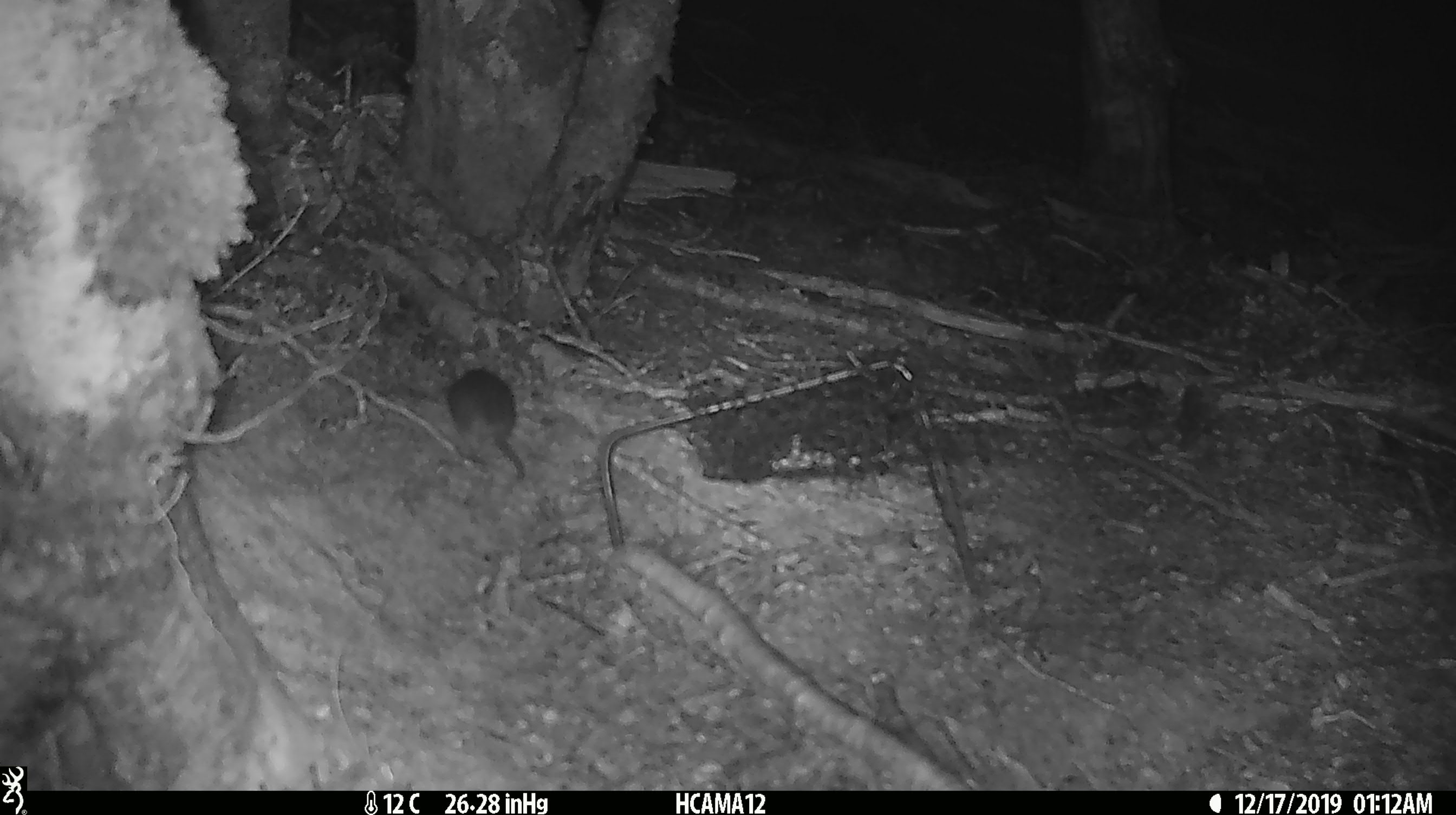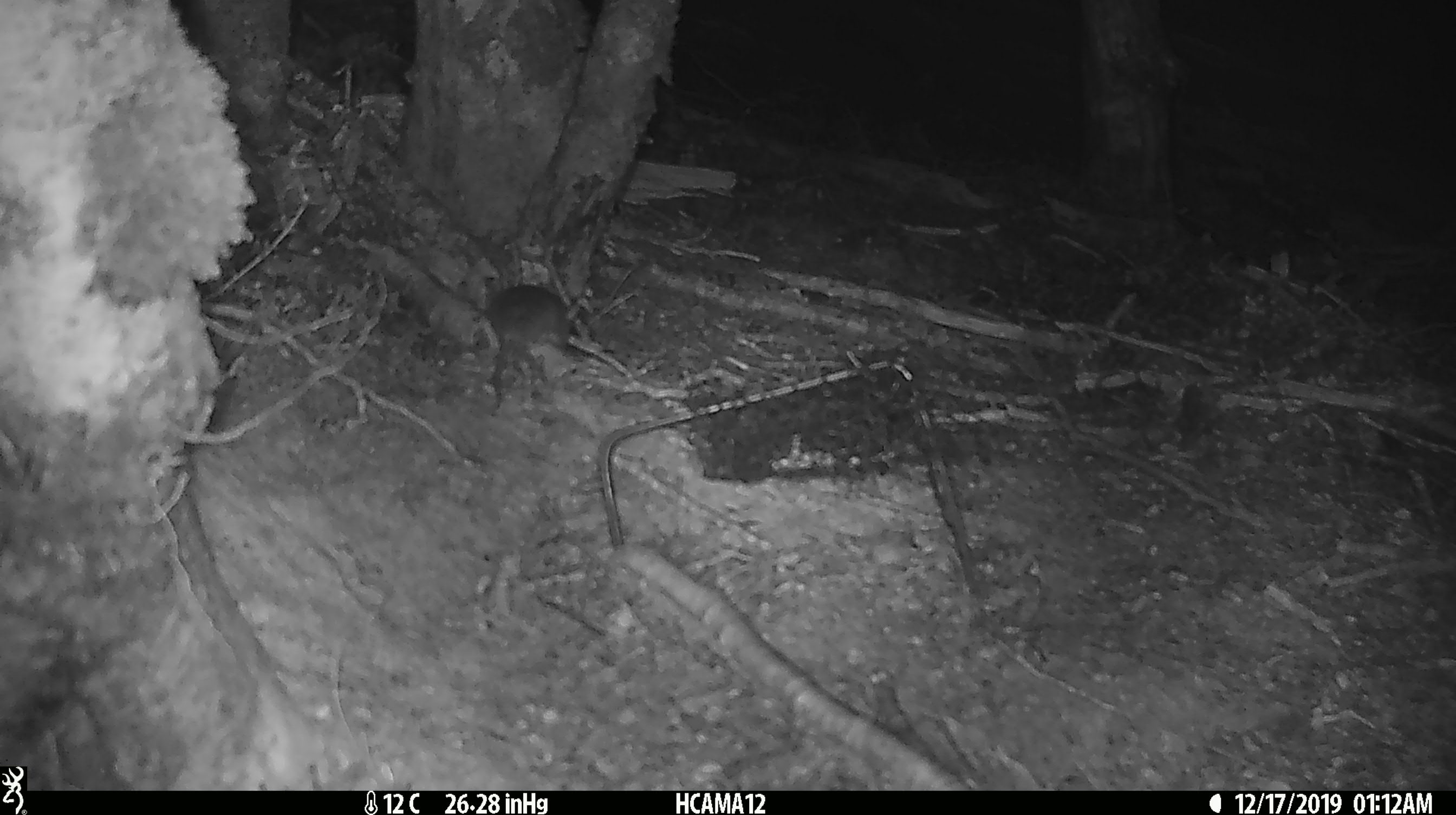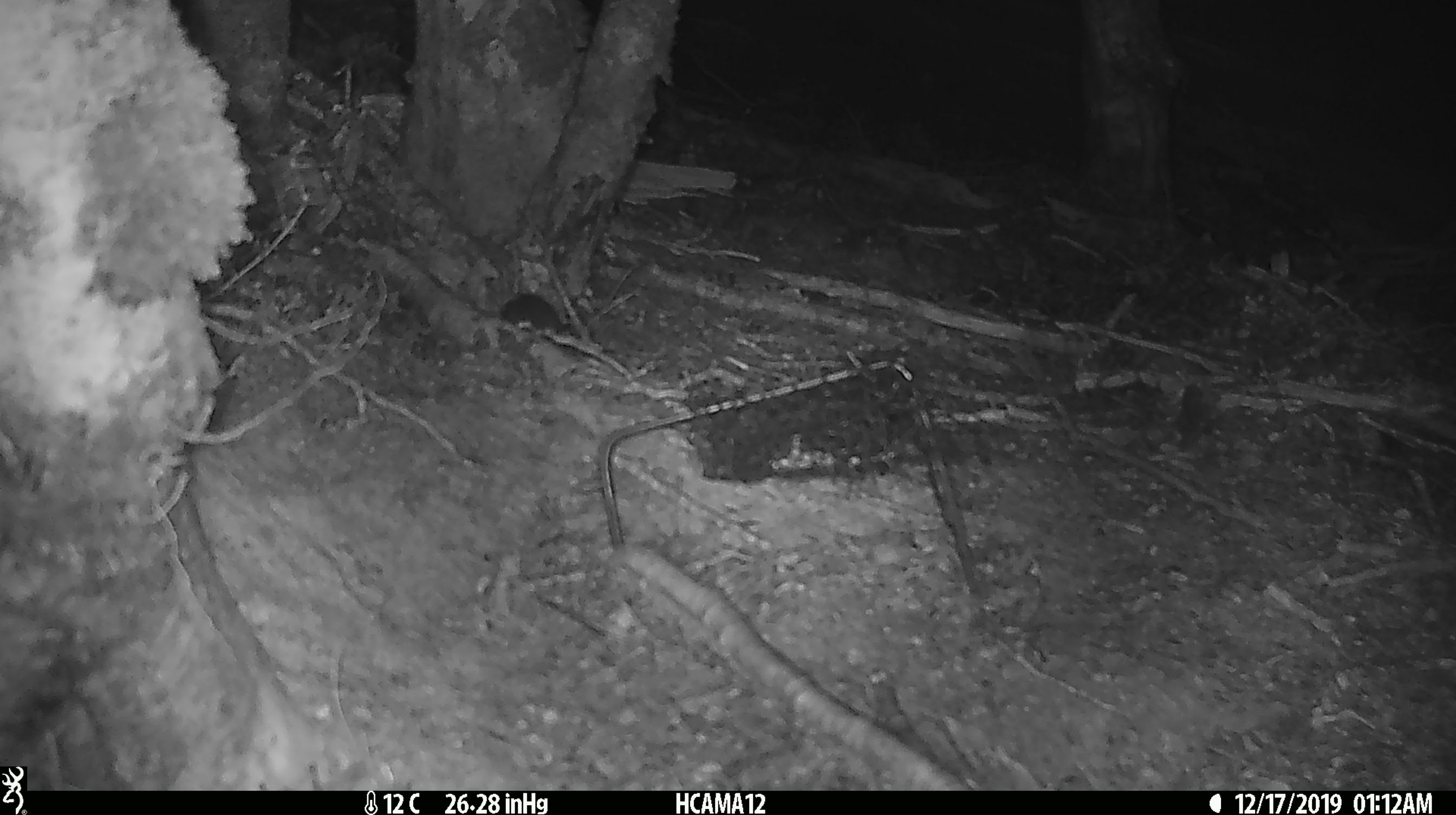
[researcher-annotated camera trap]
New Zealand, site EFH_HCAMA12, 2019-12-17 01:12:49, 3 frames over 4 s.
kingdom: Animalia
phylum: Chordata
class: Mammalia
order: Rodentia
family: Muridae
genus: Mus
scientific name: Mus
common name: mouse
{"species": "mouse (Mus)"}